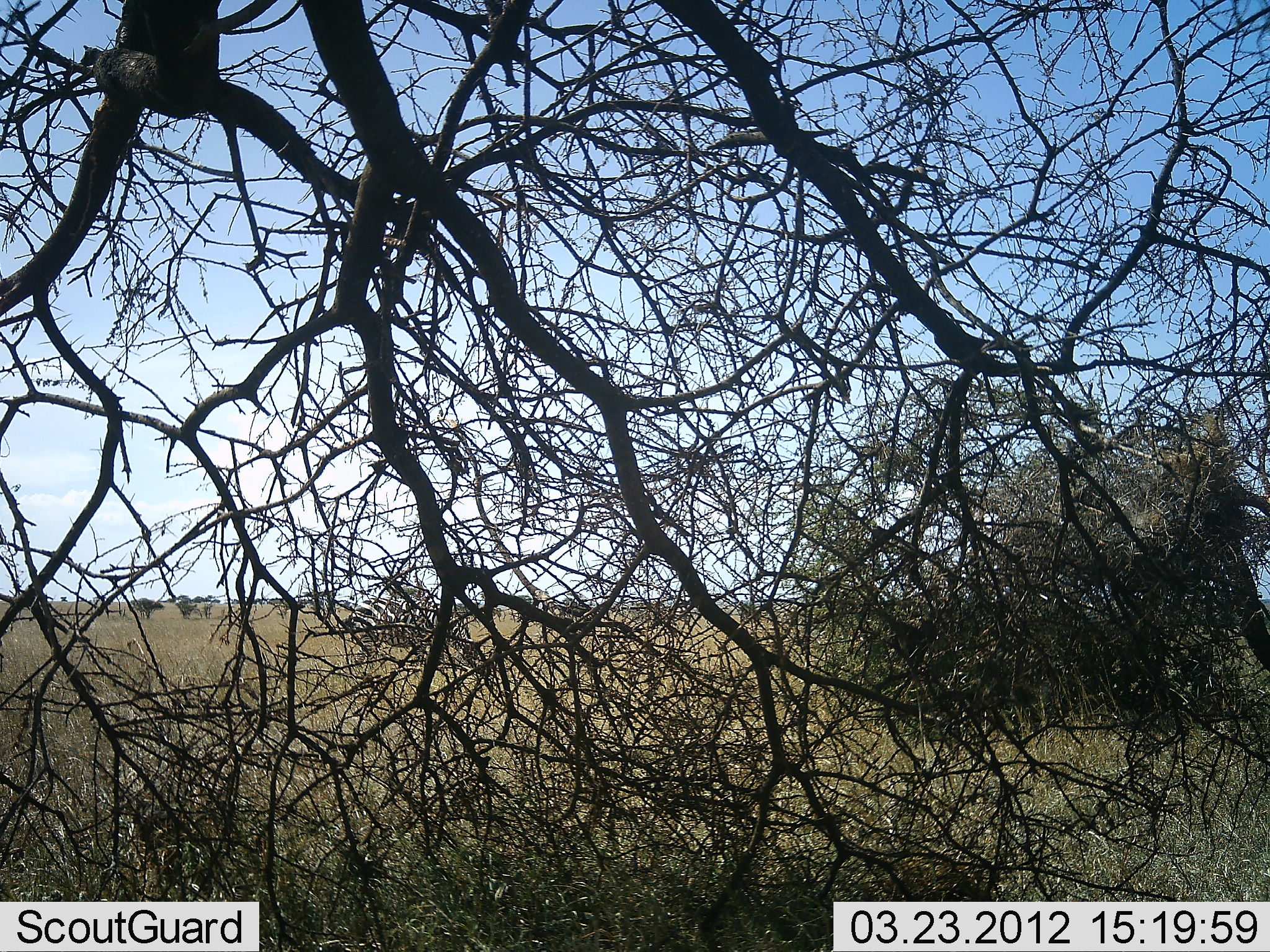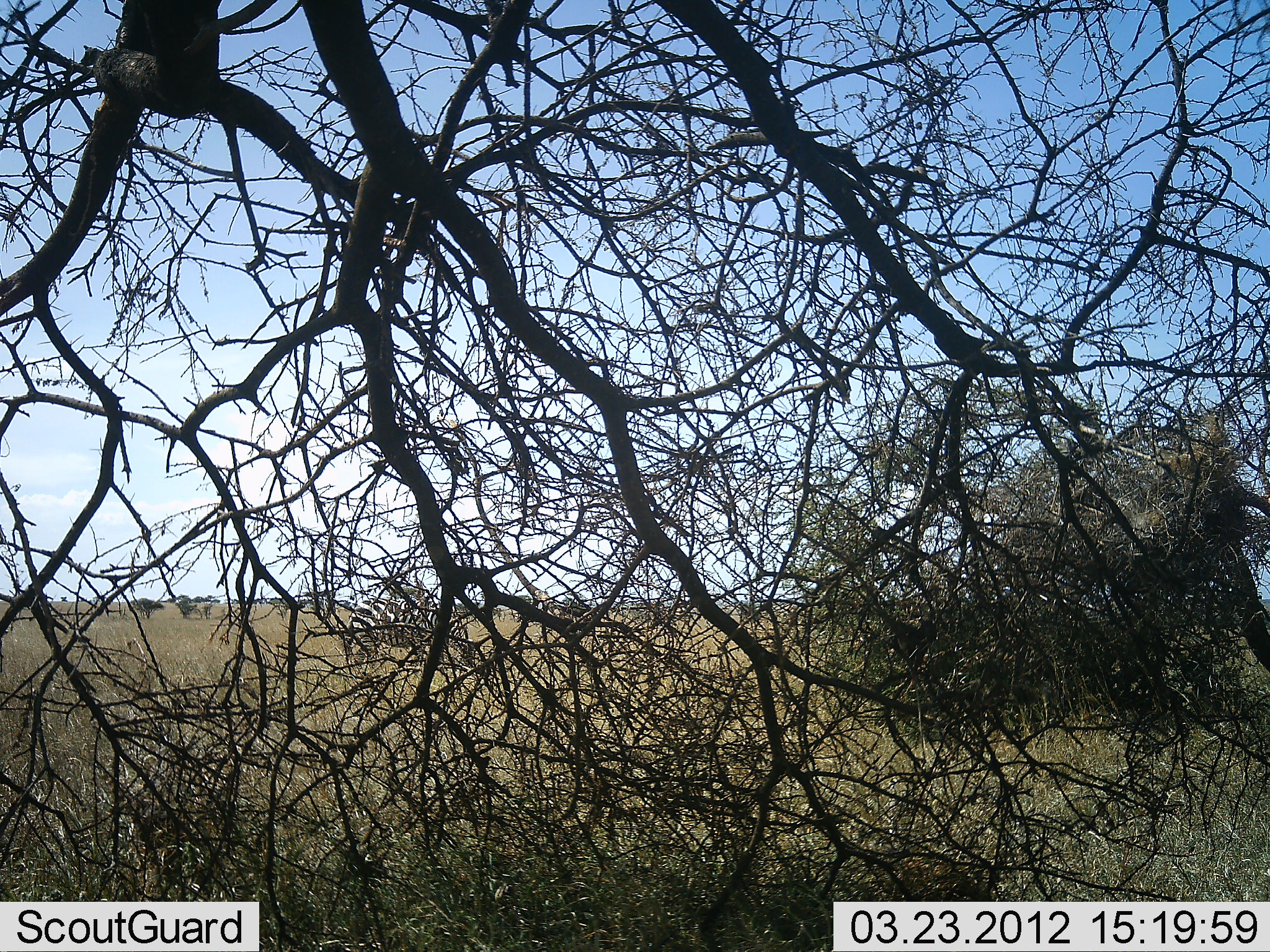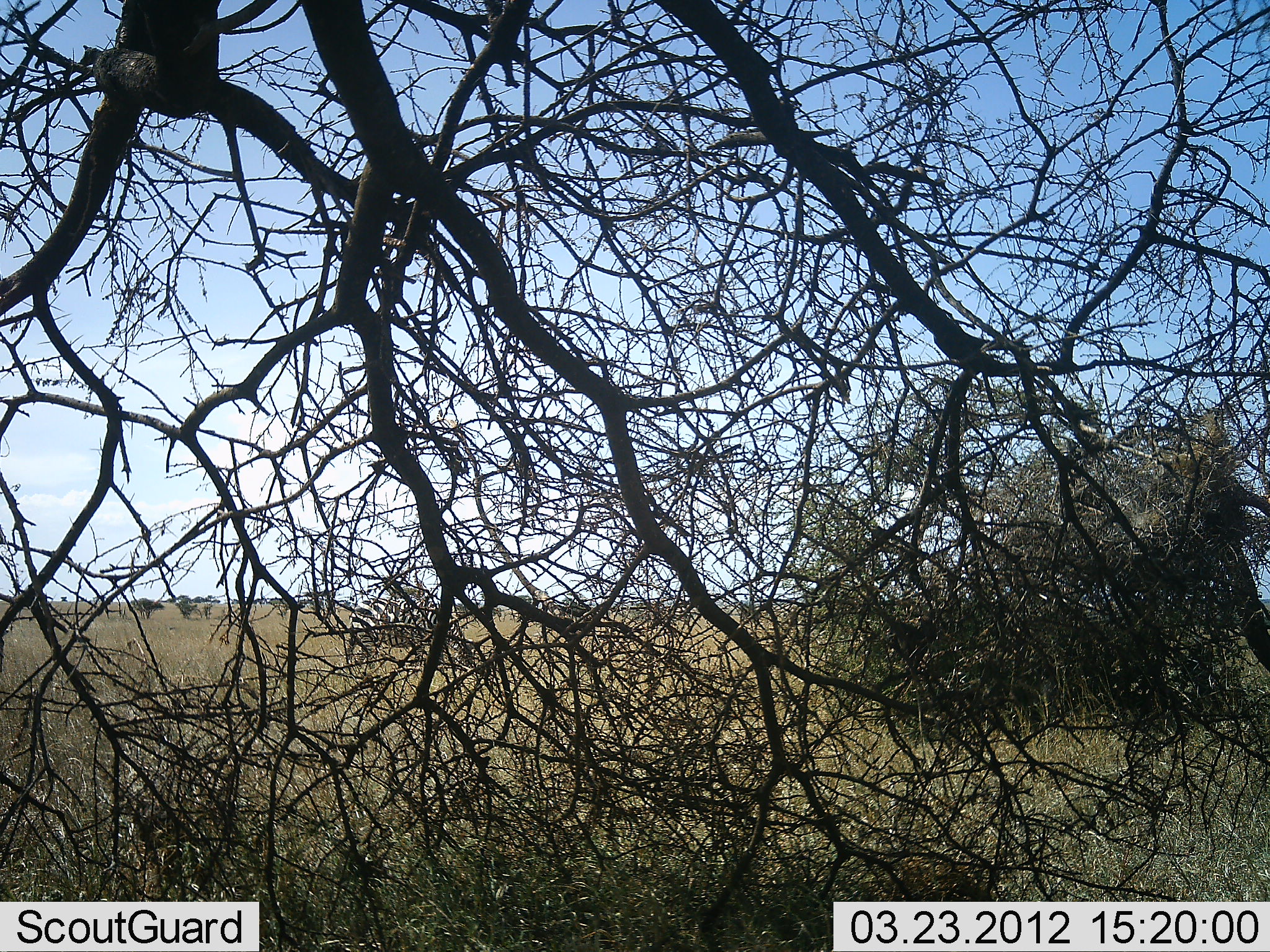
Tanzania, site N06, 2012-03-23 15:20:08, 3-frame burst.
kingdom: Animalia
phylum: Chordata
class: Mammalia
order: Perissodactyla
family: Equidae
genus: Equus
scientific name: Equus quagga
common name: plains zebra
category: zebra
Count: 1.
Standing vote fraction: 18%.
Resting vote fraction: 6%.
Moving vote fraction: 0%.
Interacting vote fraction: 0%.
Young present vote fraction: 0%.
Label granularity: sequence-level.